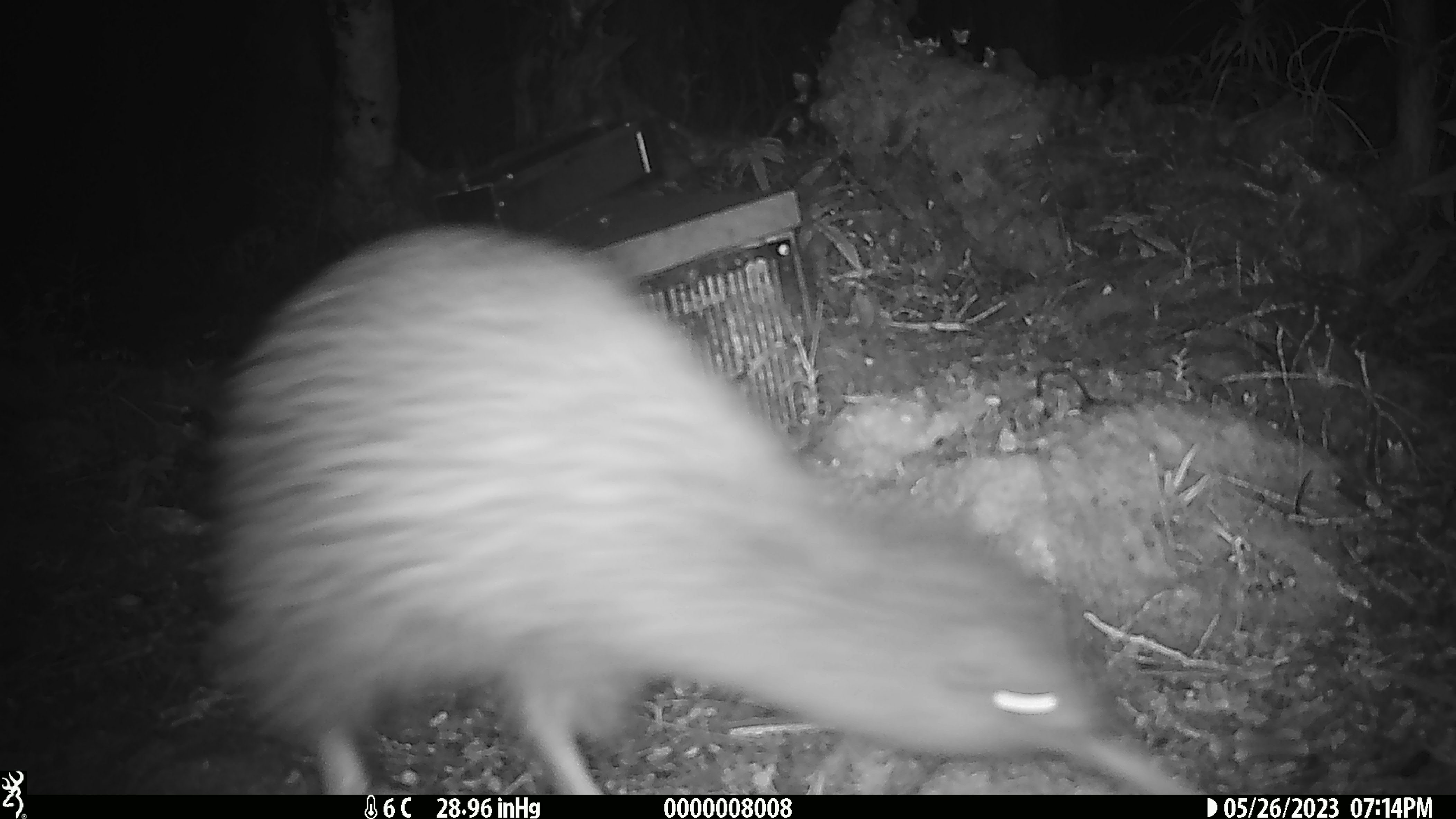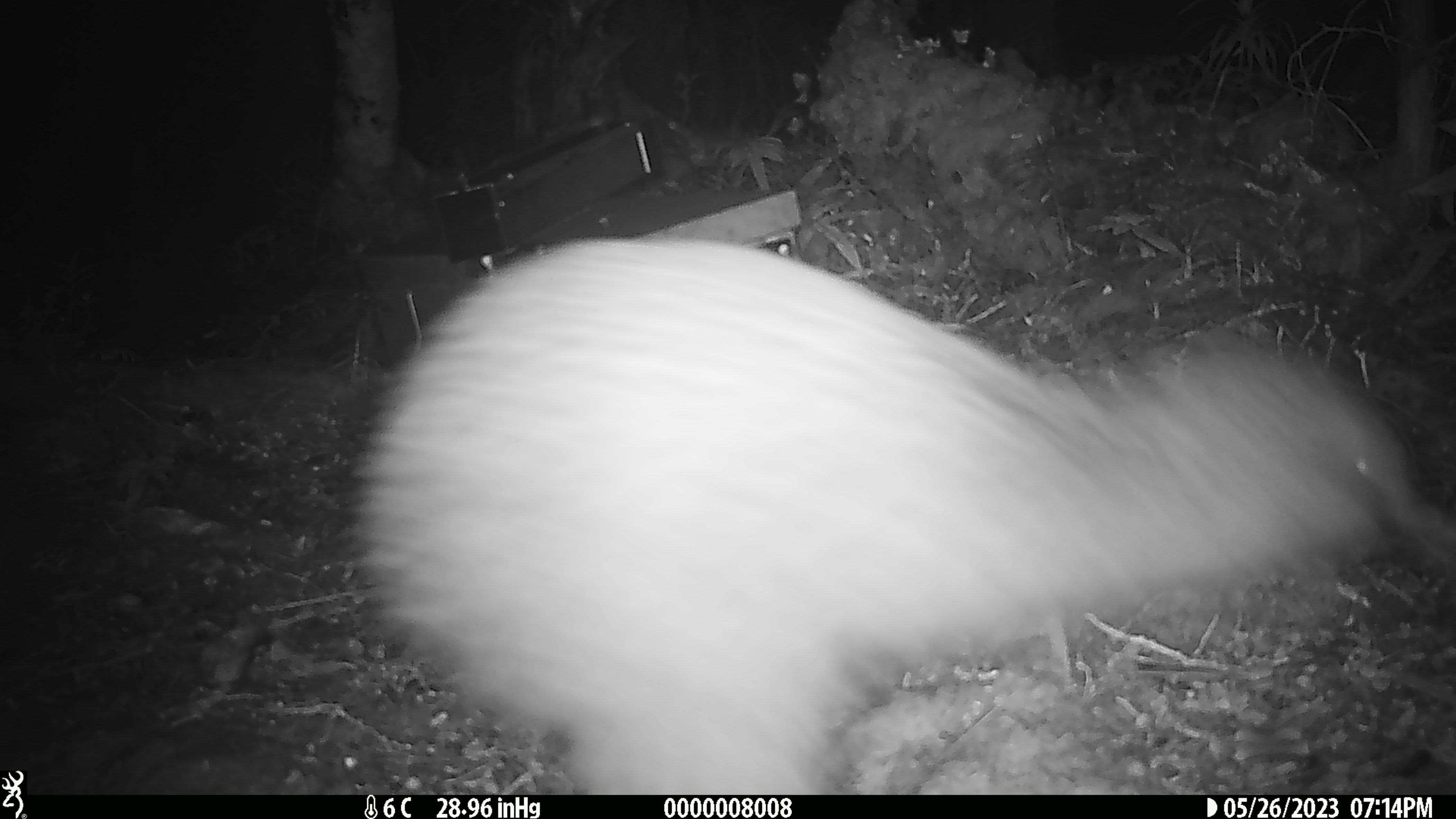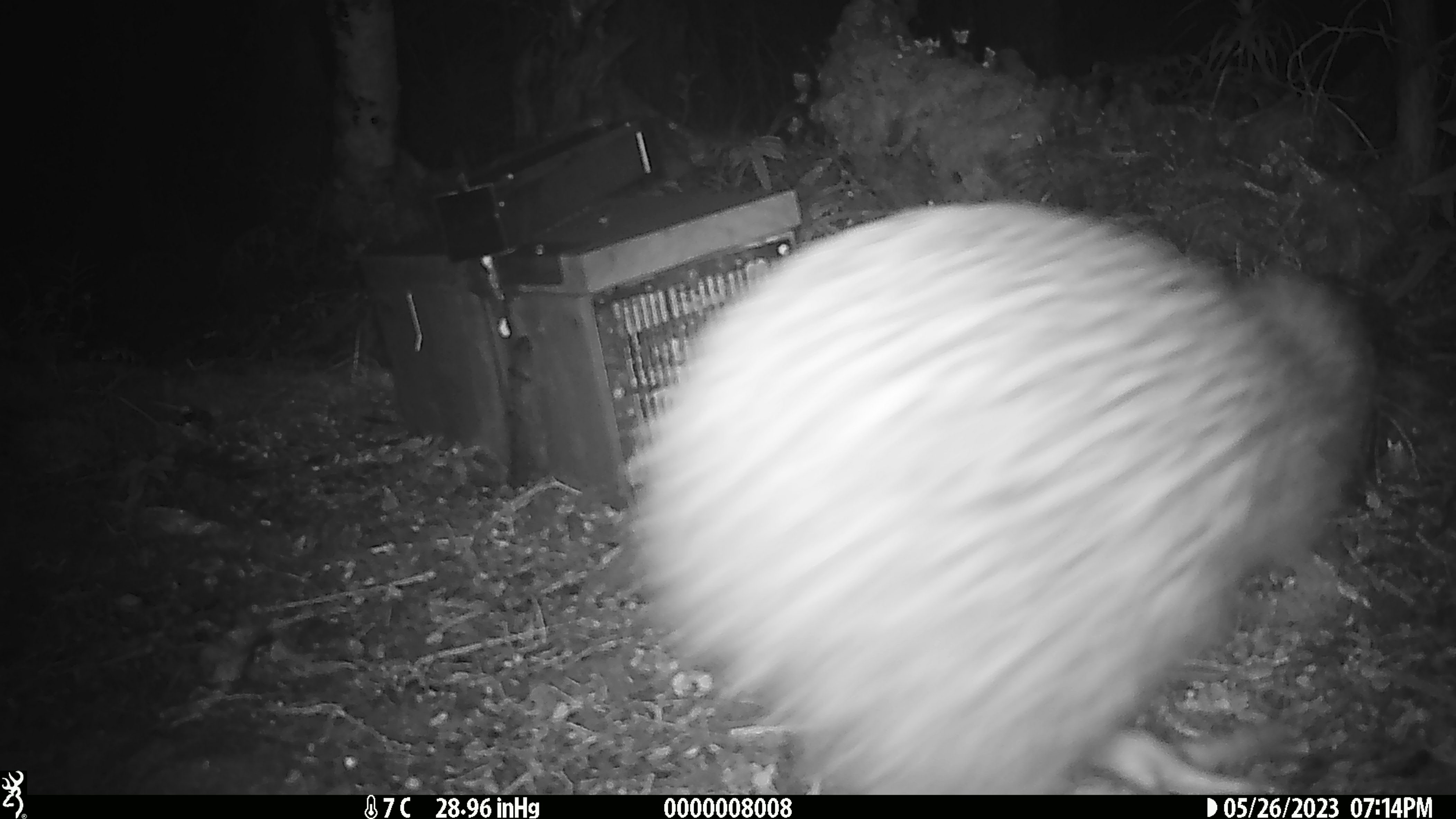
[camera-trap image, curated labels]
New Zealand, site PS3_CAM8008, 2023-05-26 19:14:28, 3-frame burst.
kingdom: Animalia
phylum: Chordata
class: Aves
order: Apterygiformes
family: Apterygidae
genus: Apteryx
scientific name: Apteryx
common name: kiwi